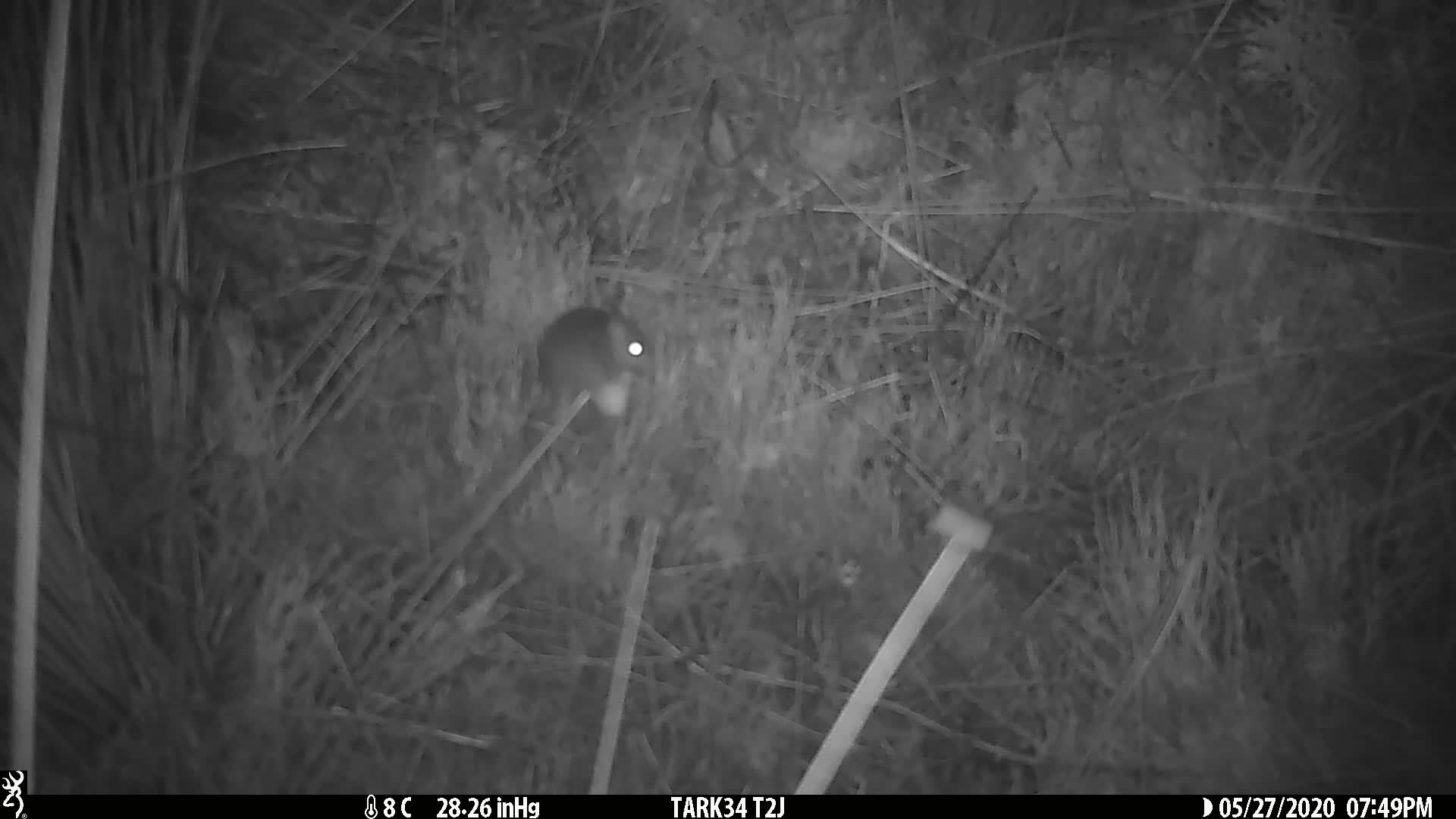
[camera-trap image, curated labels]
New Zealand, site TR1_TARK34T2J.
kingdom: Animalia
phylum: Chordata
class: Mammalia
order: Rodentia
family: Muridae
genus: Mus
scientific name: Mus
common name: mouse